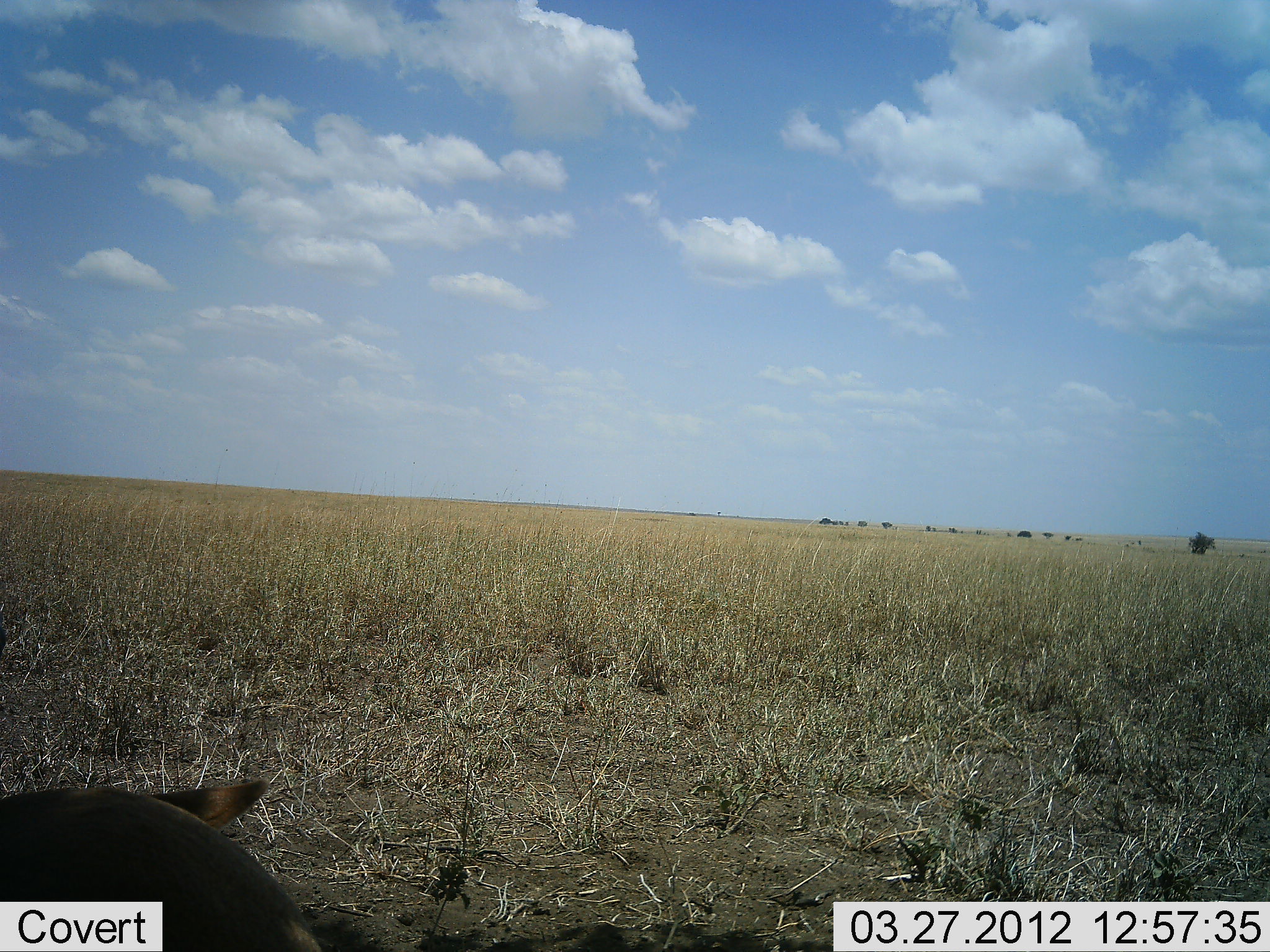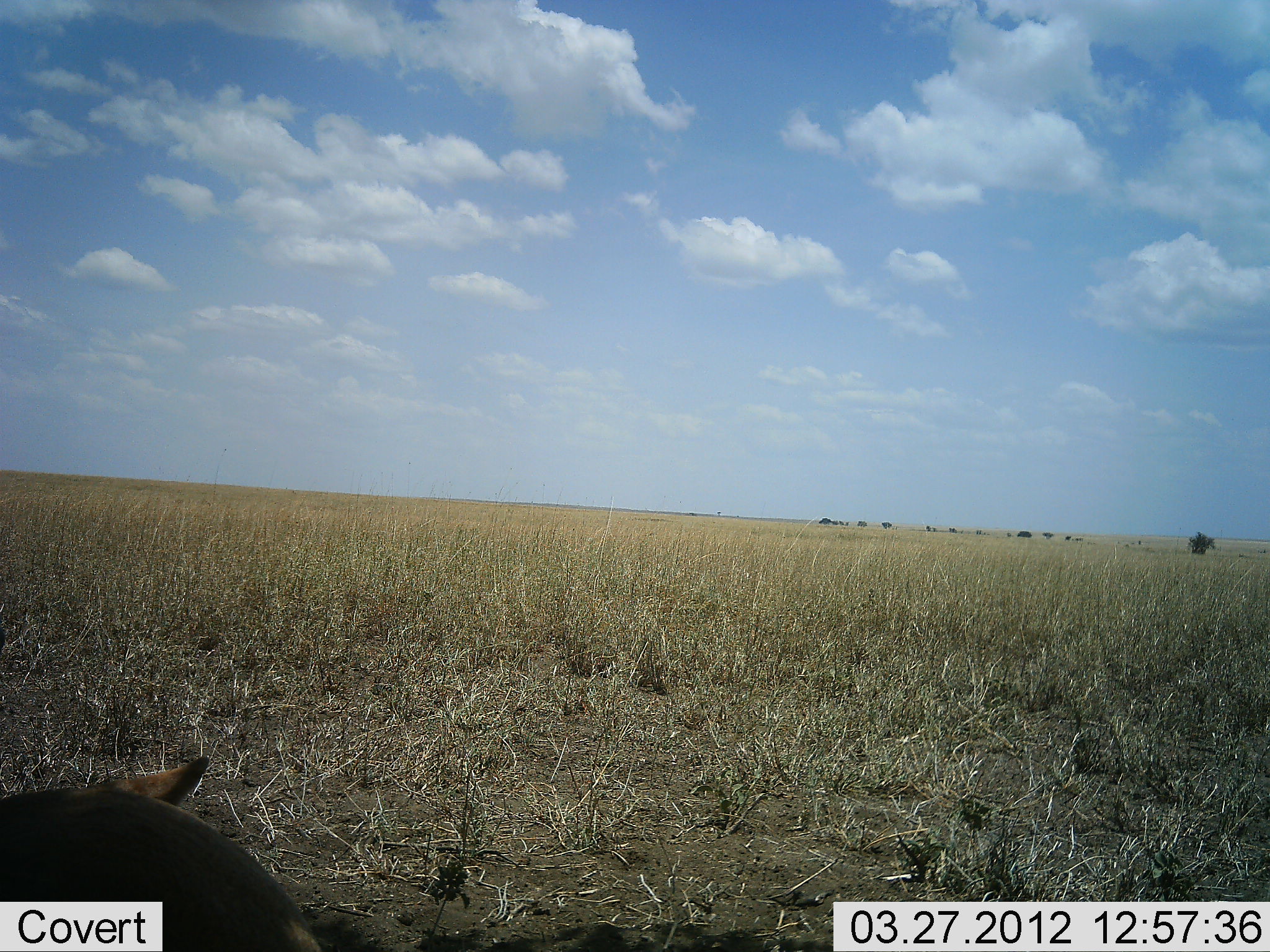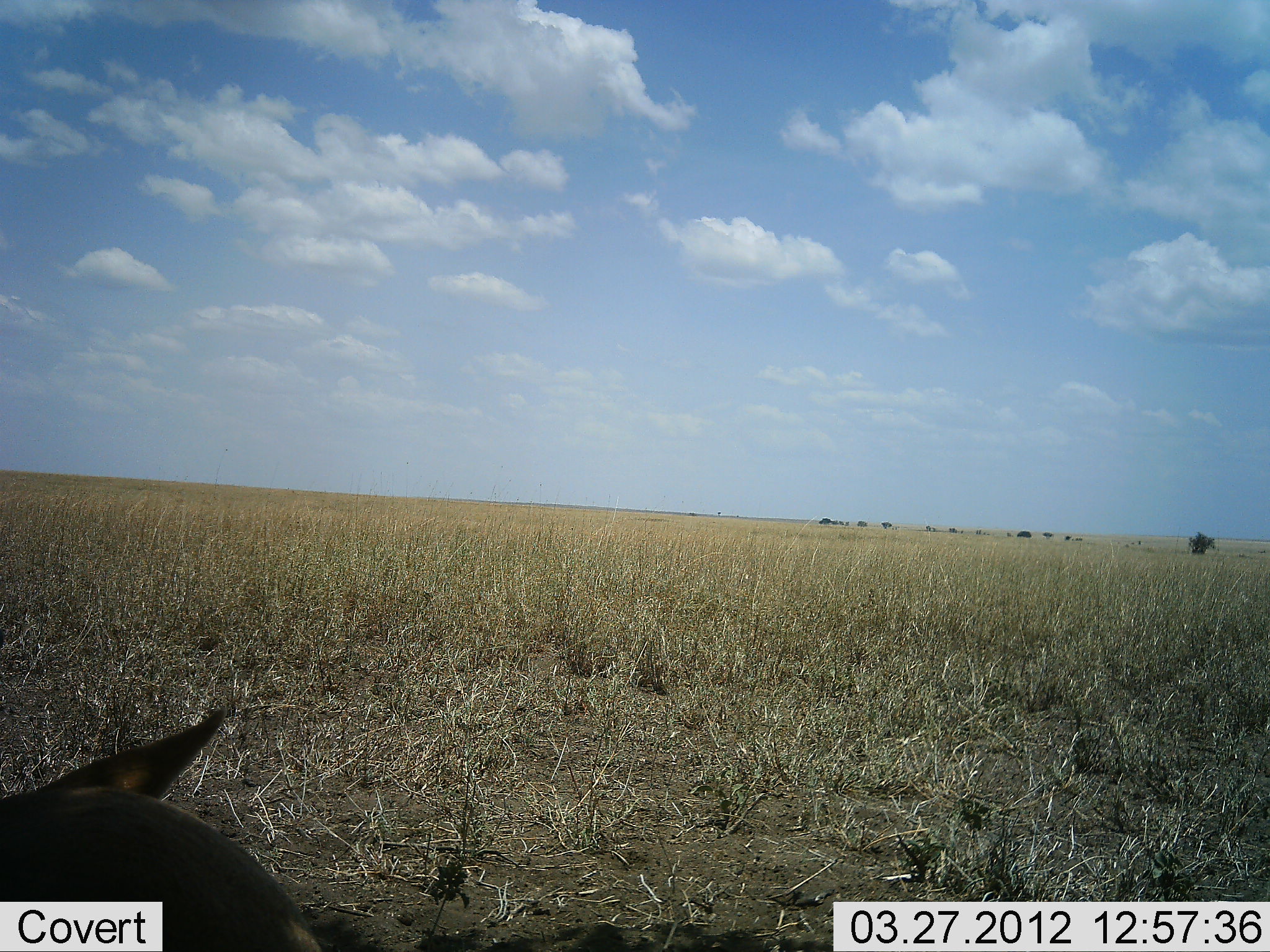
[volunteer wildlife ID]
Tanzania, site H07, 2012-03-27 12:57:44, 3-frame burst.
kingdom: Animalia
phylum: Chordata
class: Mammalia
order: Artiodactyla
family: Bovidae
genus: Nanger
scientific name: Nanger granti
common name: grant's gazelle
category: gazellegrants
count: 1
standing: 33%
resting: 50%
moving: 0%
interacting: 0%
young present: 0%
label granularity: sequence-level